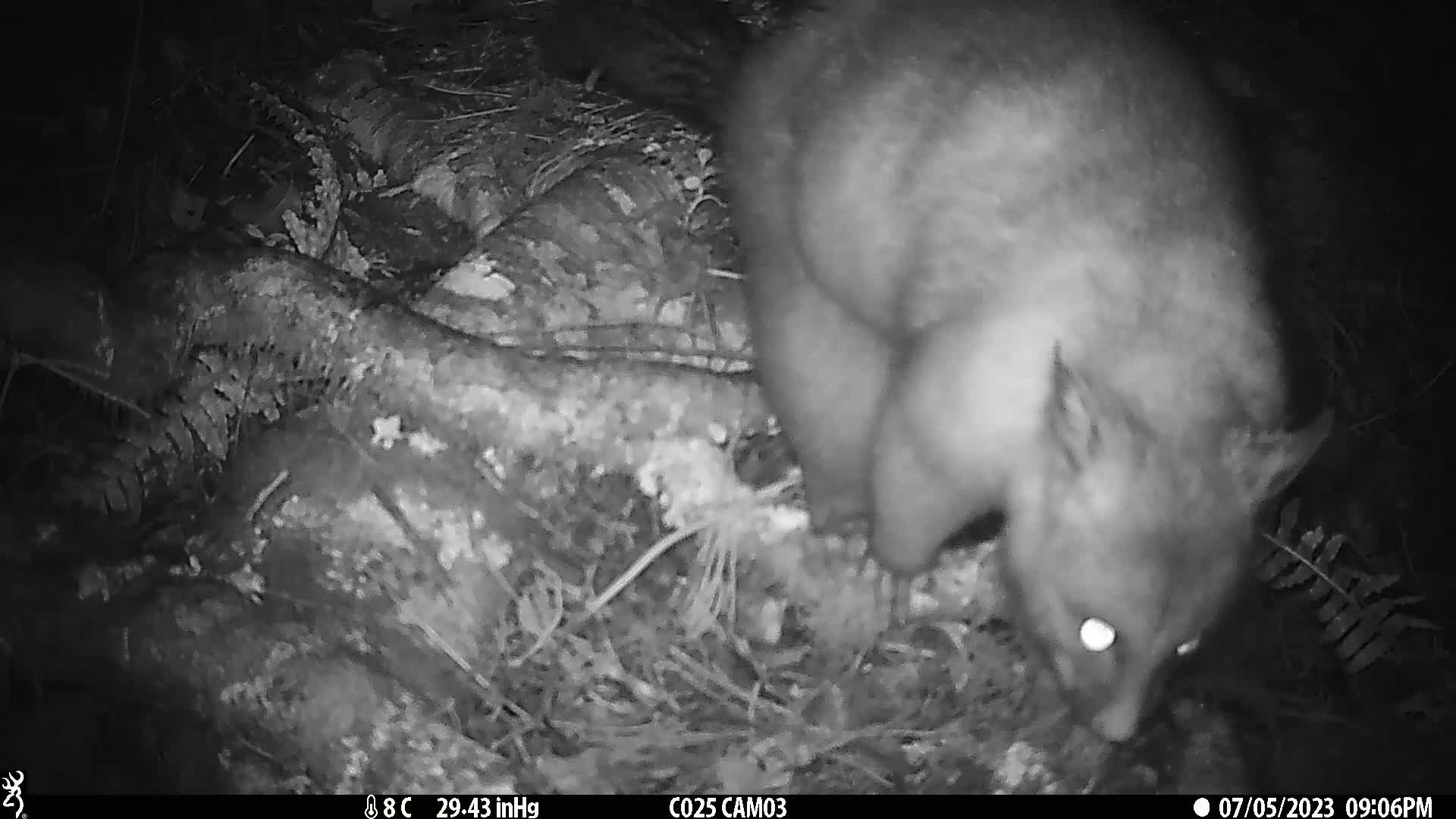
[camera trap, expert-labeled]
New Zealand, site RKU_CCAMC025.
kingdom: Animalia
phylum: Chordata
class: Mammalia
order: Diprotodontia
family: Phalangeridae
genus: Trichosurus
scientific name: Trichosurus vulpecula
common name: common brushtail possum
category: possum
Possum (common brushtail possum) (Trichosurus vulpecula).